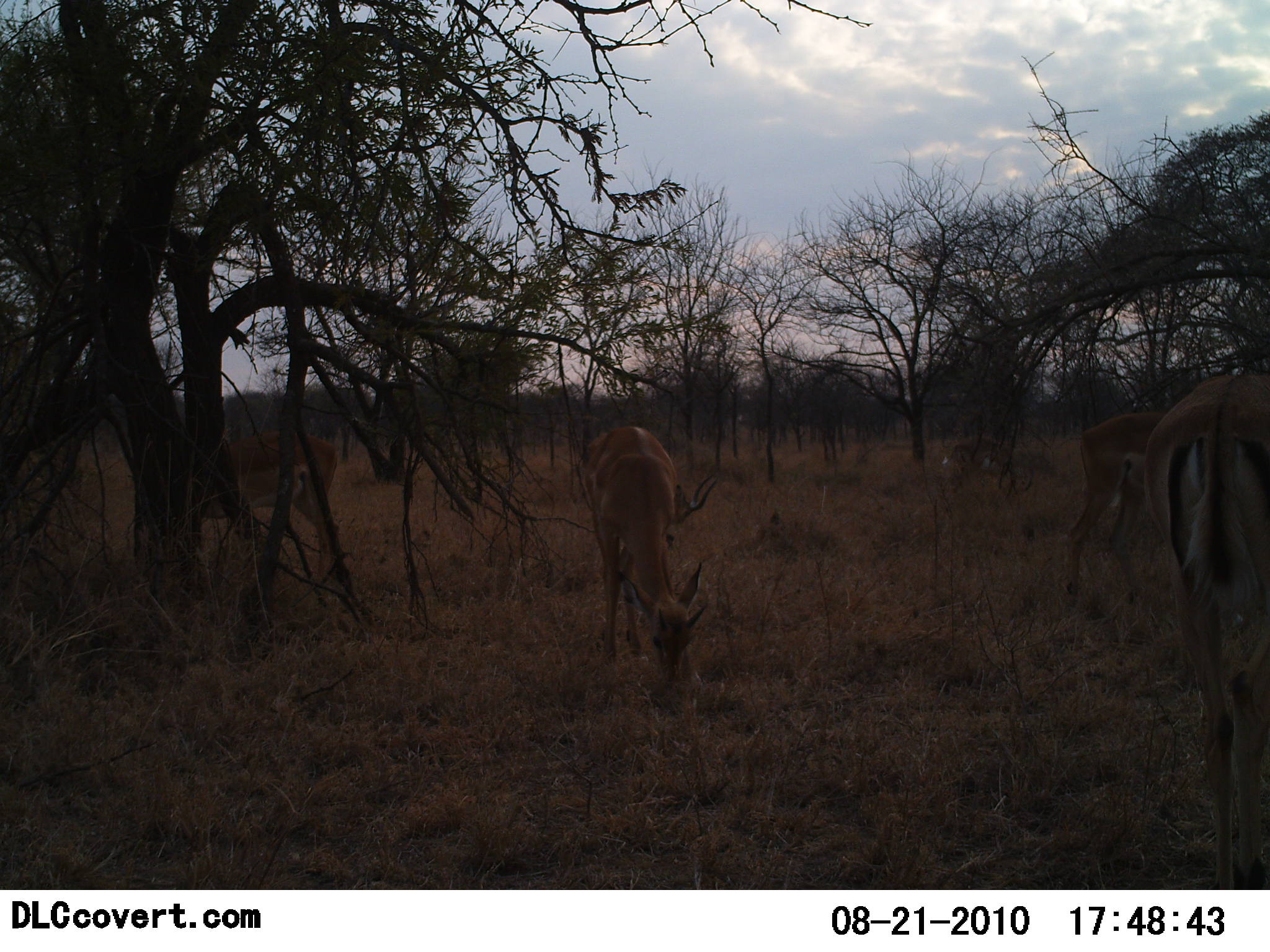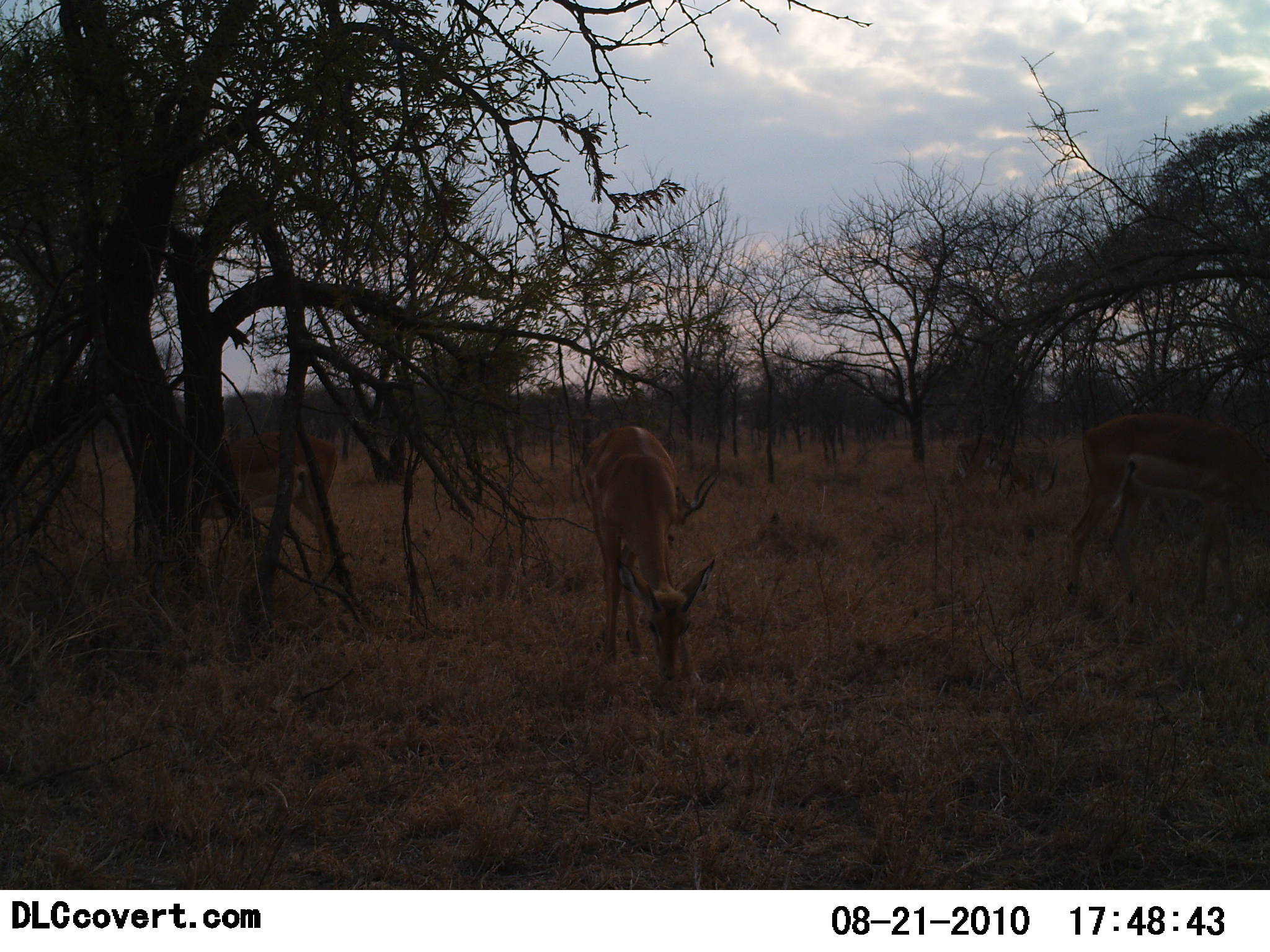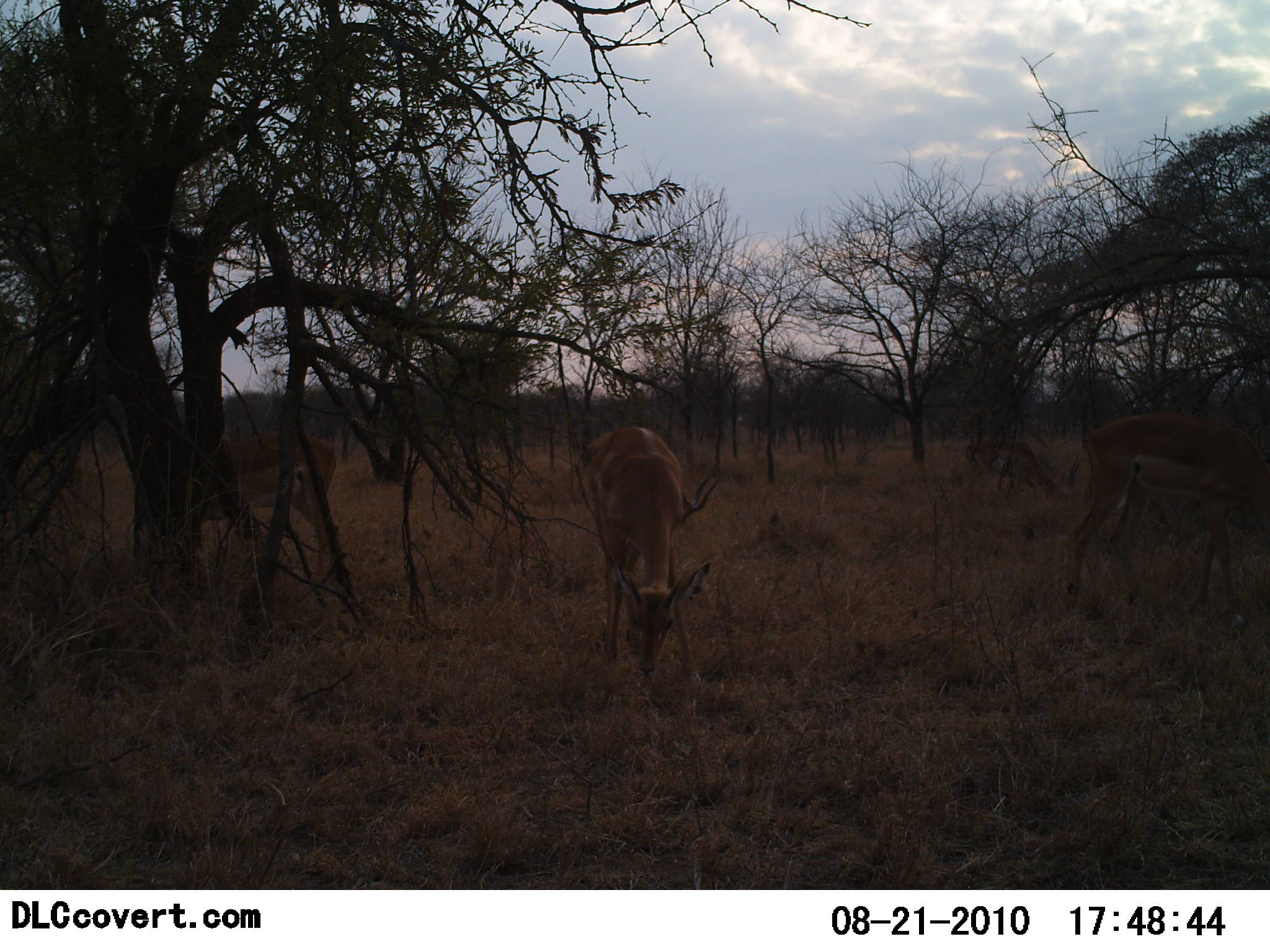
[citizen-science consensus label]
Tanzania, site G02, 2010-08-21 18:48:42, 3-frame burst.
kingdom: Animalia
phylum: Chordata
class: Mammalia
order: Artiodactyla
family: Bovidae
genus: Aepyceros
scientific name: Aepyceros melampus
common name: impala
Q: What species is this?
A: Impala (Aepyceros melampus).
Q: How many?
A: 5.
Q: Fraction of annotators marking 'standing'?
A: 8%.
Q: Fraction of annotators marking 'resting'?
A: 0%.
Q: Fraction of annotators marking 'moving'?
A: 23%.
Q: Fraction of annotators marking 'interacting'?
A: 0%.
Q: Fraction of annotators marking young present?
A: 0%.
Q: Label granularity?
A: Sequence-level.